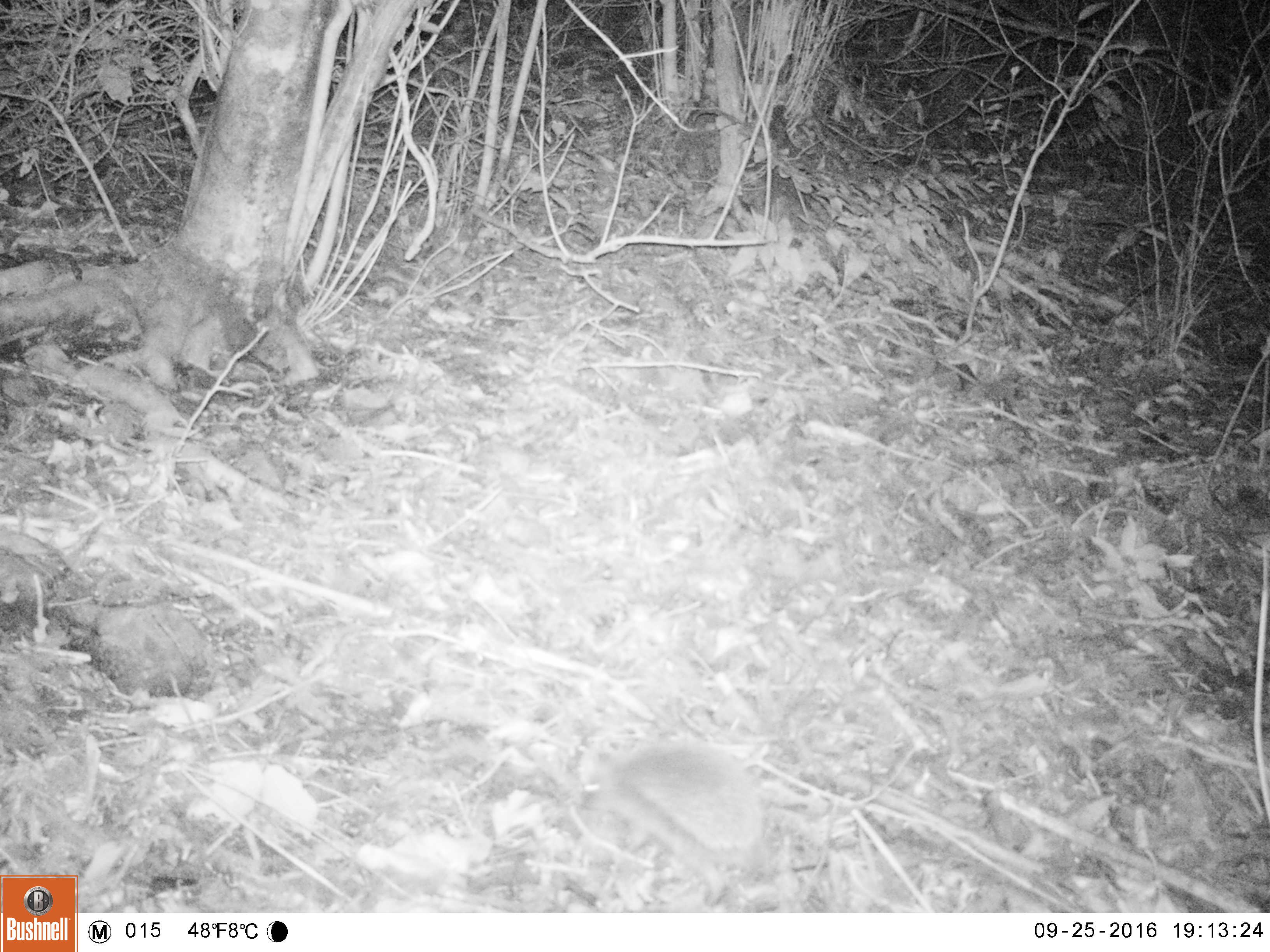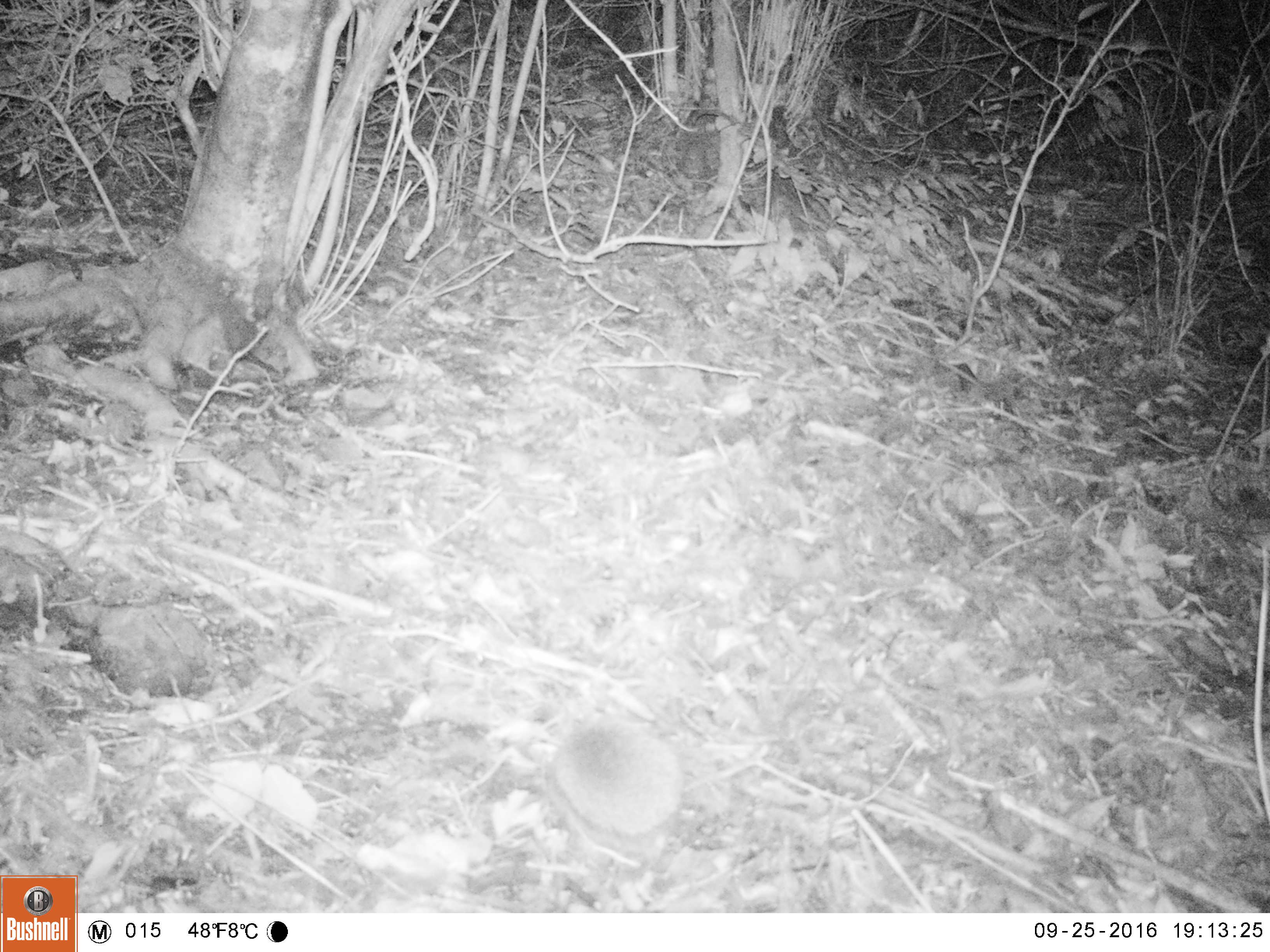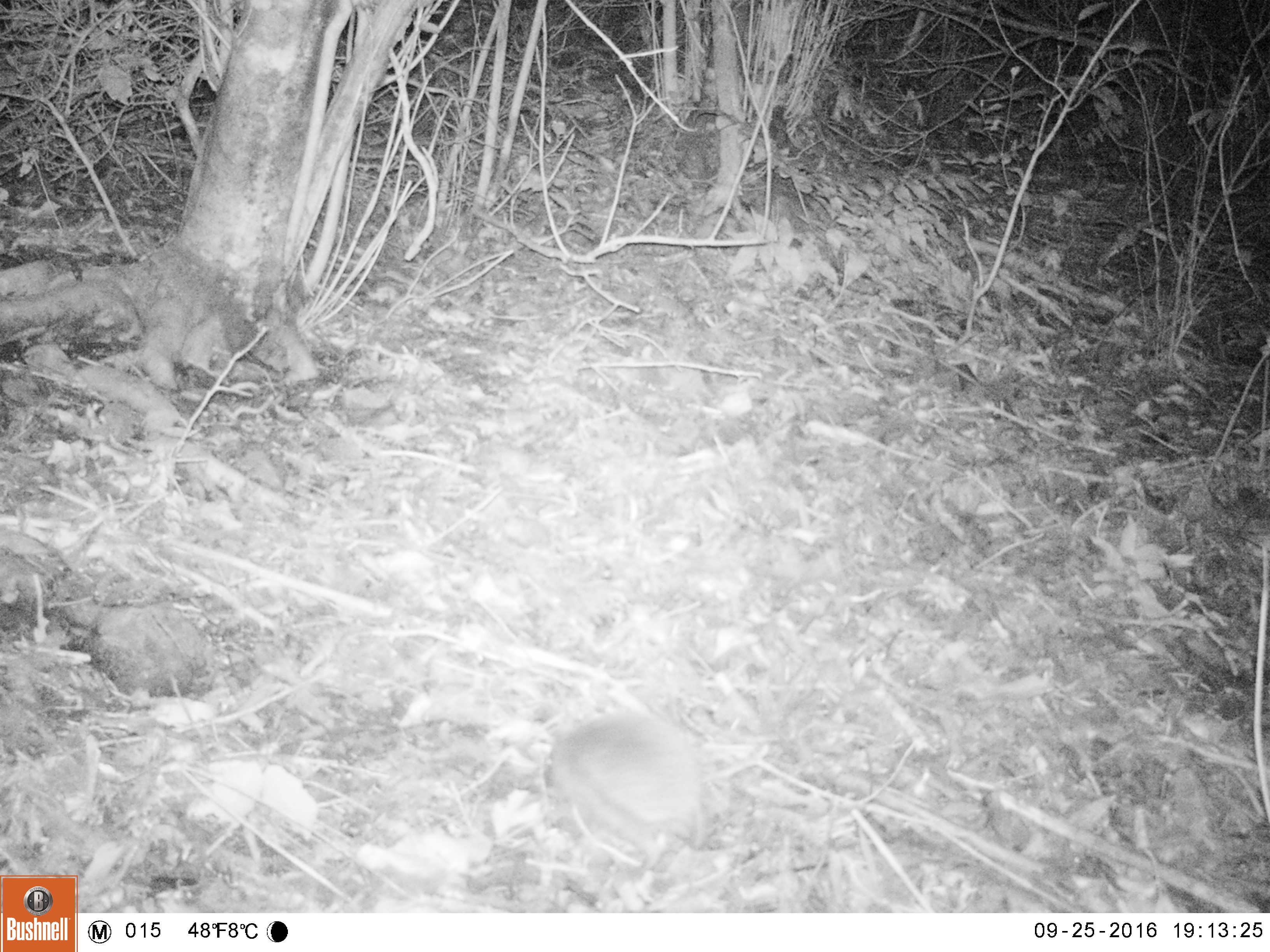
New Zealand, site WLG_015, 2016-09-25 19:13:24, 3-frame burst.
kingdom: Animalia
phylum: Chordata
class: Mammalia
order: Eulipotyphla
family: Erinaceidae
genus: Erinaceus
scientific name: Erinaceus europaeus europaeus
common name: european hedgehog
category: hedgehog